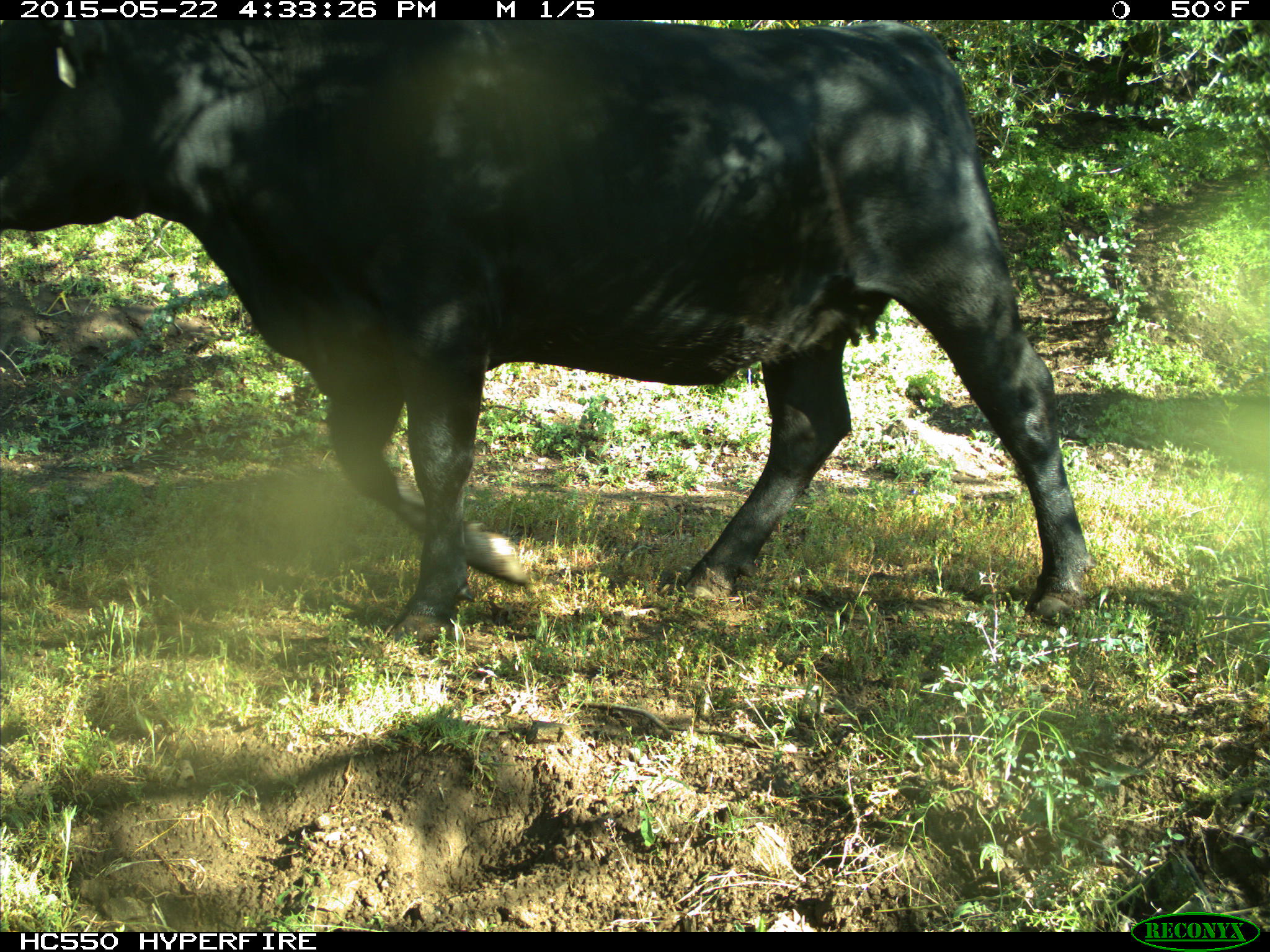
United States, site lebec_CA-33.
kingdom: Animalia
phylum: Chordata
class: Mammalia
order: Artiodactyla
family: Bovidae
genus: Bos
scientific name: Bos taurus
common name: domestic cow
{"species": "Bos taurus (domestic cow)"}